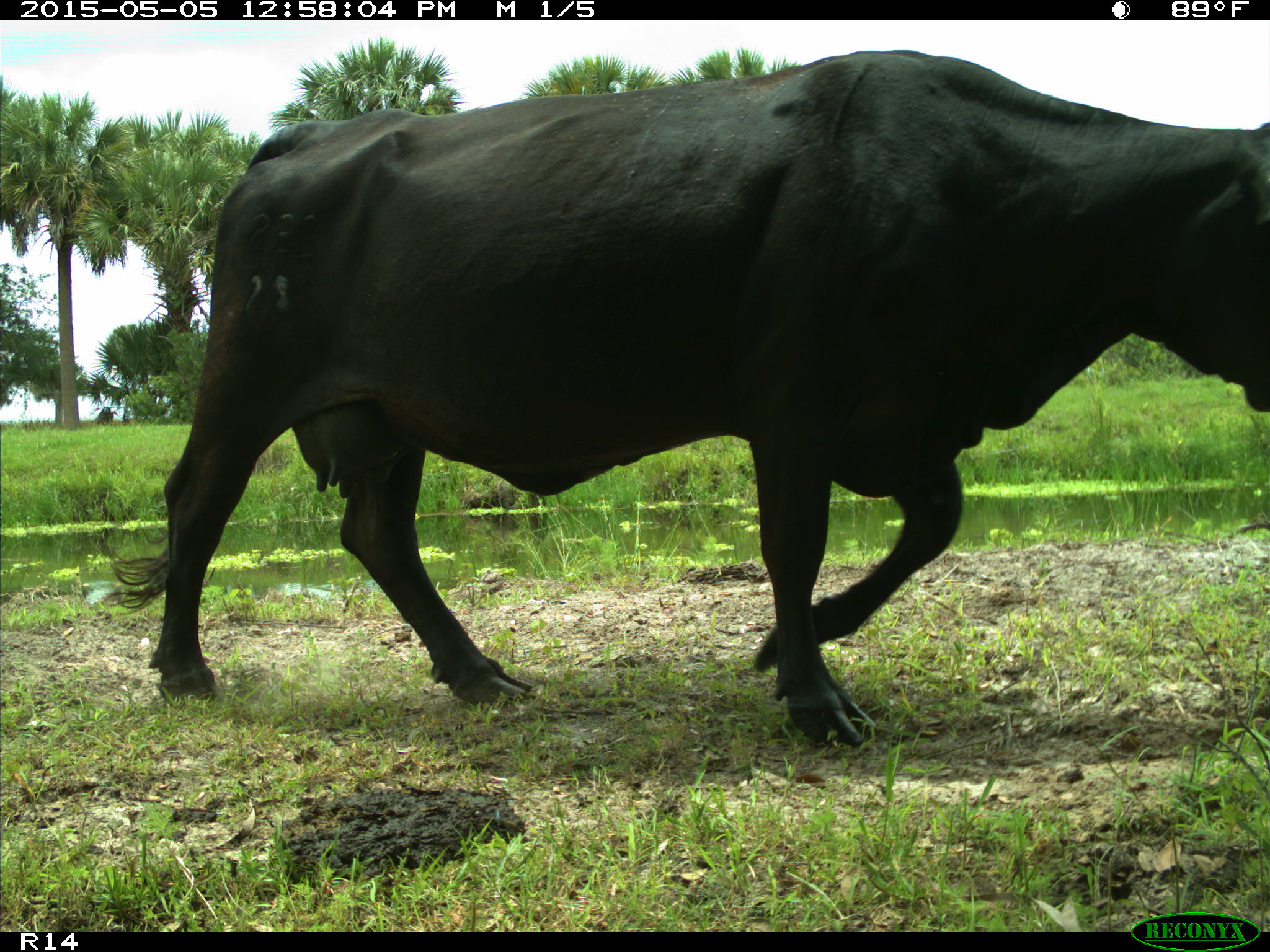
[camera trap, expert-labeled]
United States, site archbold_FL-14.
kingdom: Animalia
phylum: Chordata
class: Mammalia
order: Artiodactyla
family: Bovidae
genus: Bos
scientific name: Bos taurus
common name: domestic cow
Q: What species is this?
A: Bos taurus (domestic cow).